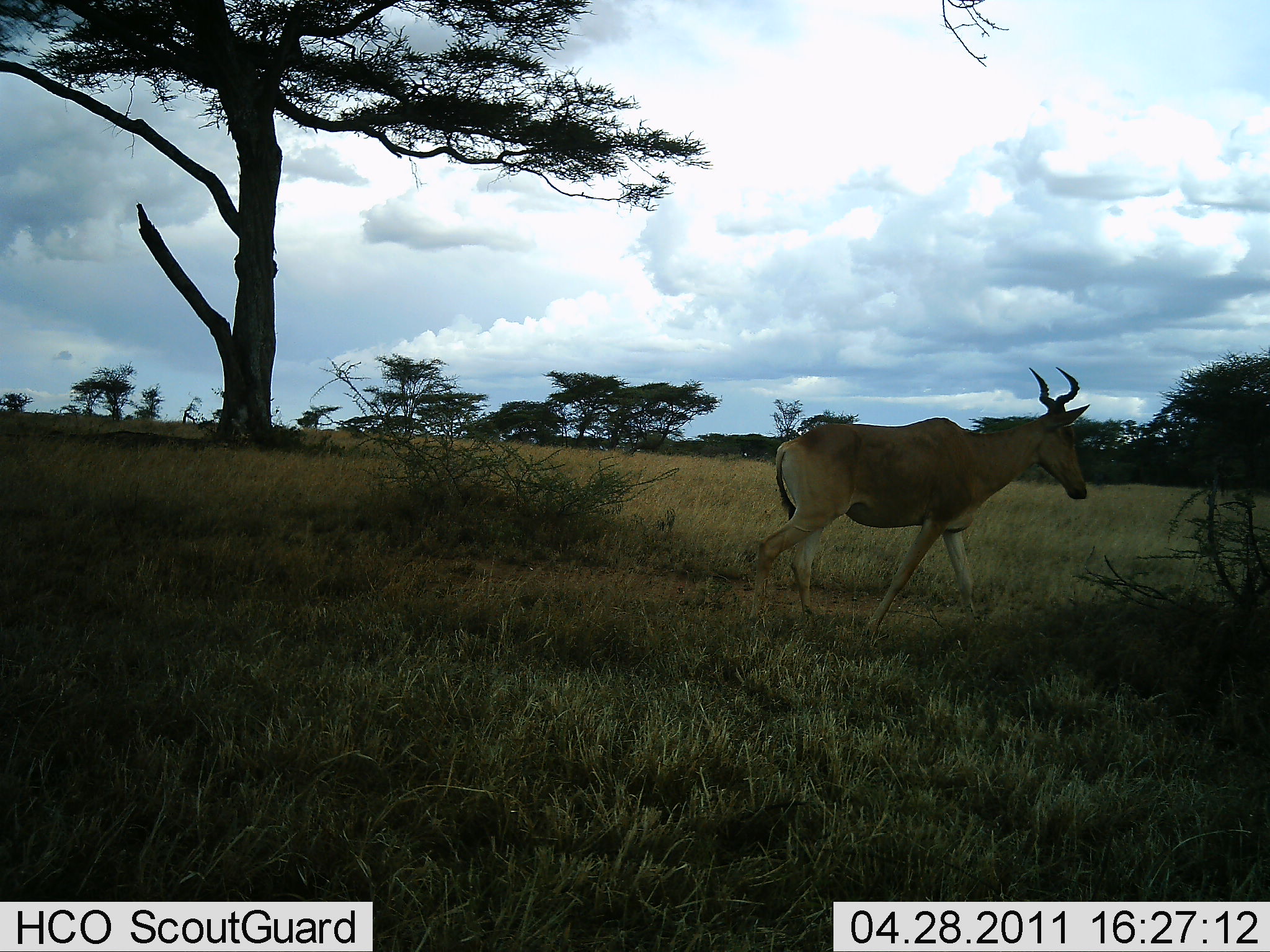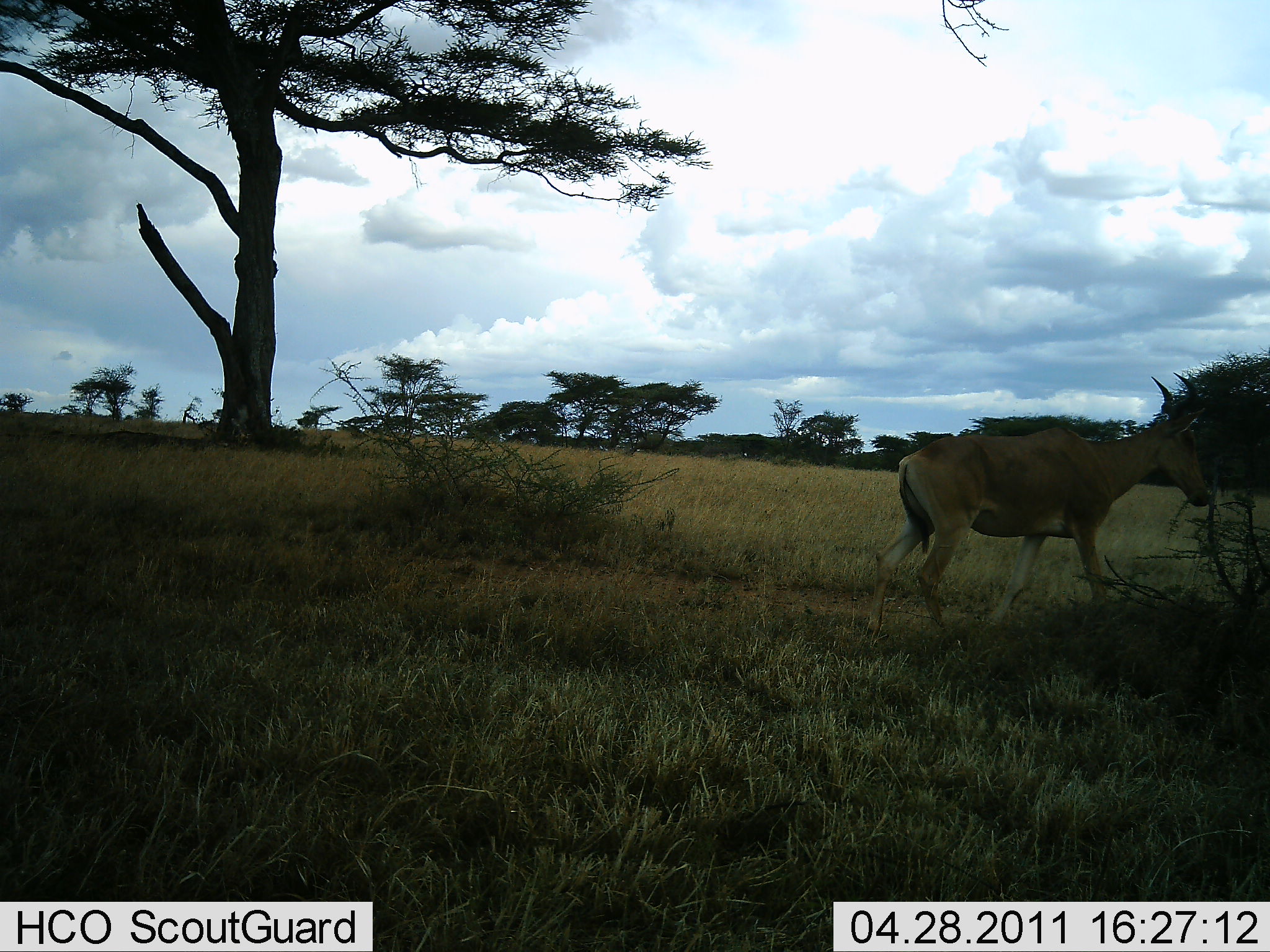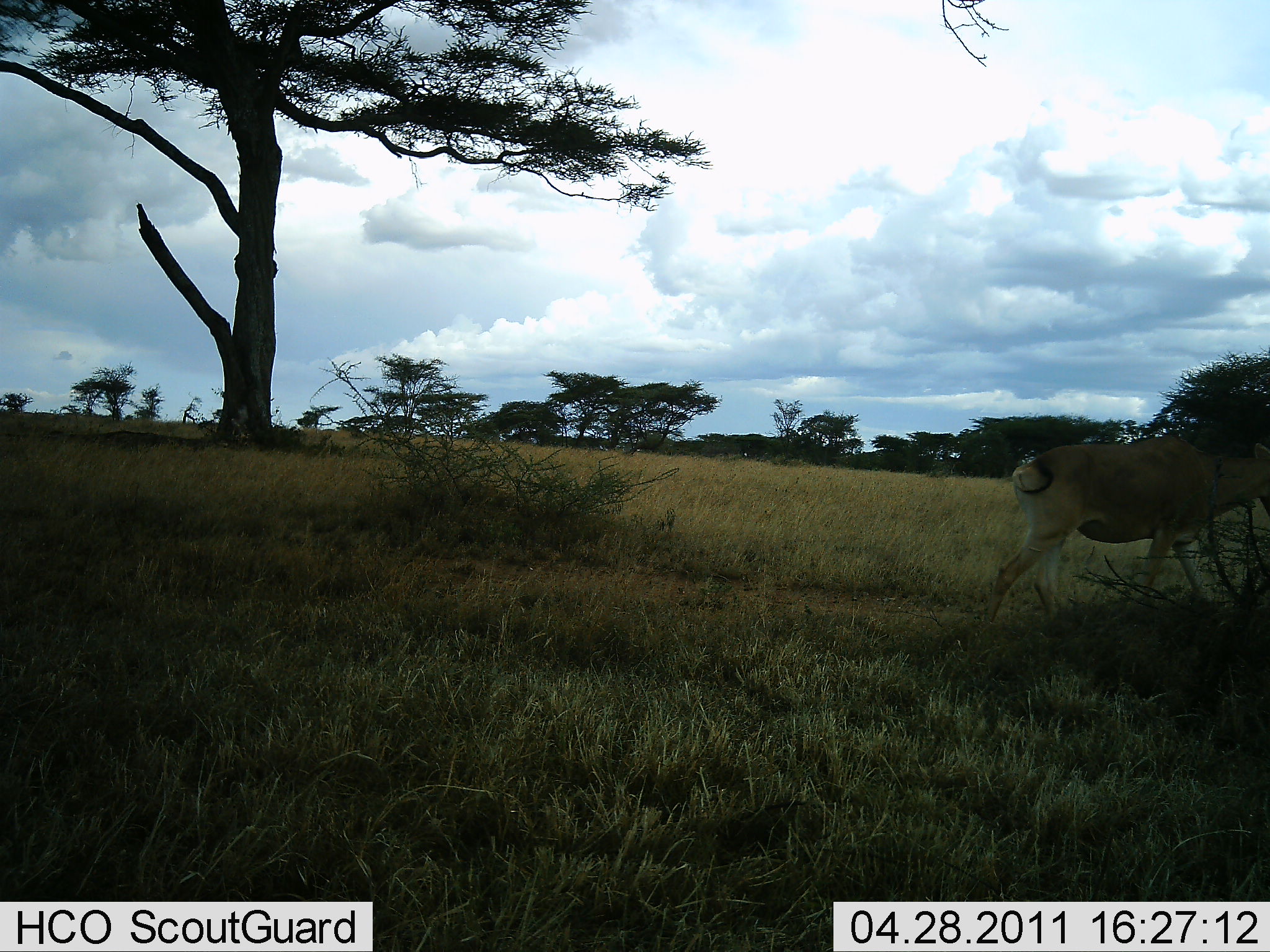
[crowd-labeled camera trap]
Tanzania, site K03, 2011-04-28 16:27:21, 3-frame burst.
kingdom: Animalia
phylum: Chordata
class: Mammalia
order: Artiodactyla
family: Bovidae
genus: Alcelaphus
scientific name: Alcelaphus buselaphus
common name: hartebeest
Hartebeest (Alcelaphus buselaphus), count 1. Behavior (volunteer vote fractions): standing 0%, resting 0%, moving 100%, interacting 0%. Young present (vote fraction): 0%. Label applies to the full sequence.